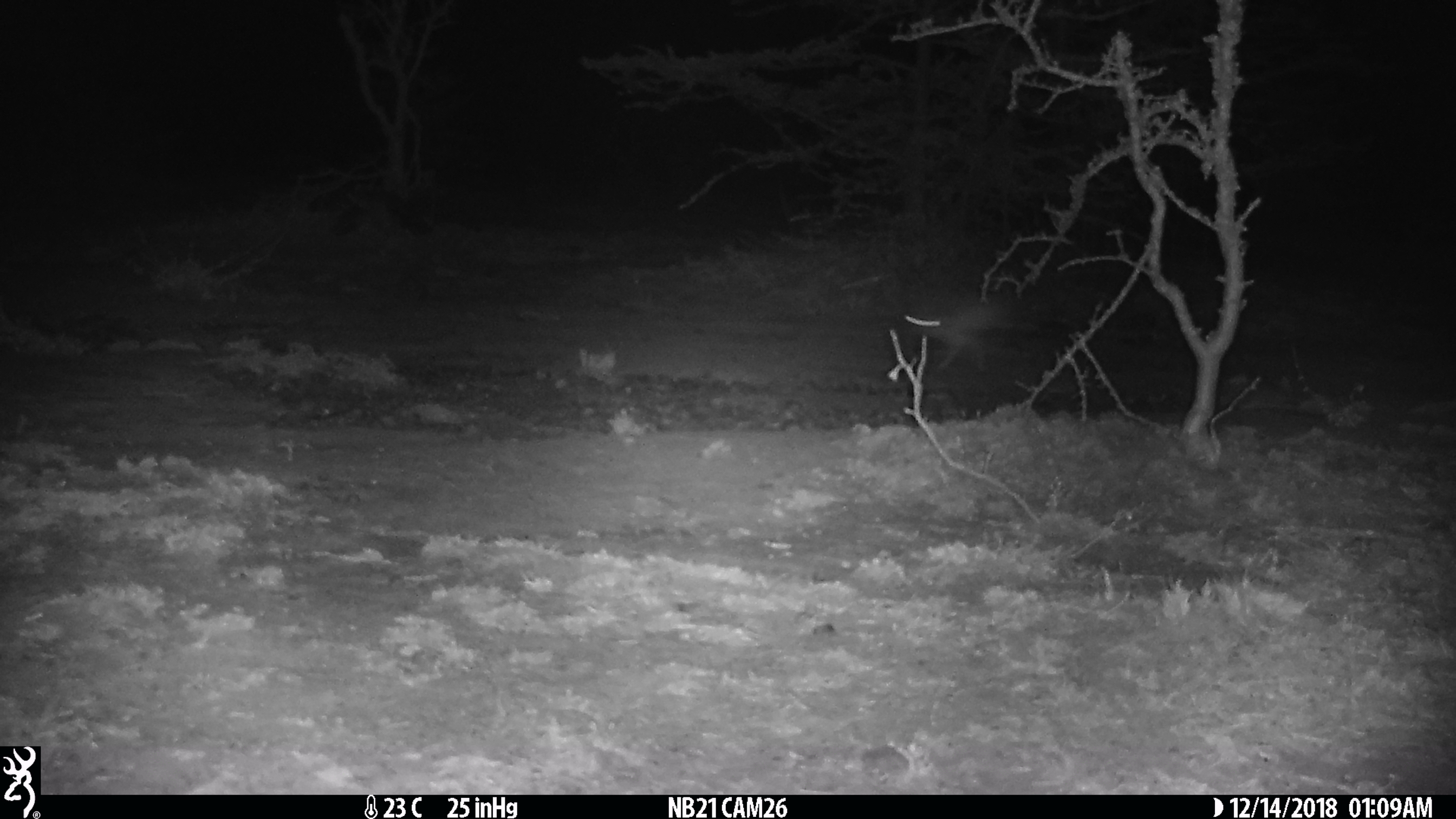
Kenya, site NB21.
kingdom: Animalia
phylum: Chordata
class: Mammalia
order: Lagomorpha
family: Leporidae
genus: Lepus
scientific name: Lepus capensis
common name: cape hare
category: hare